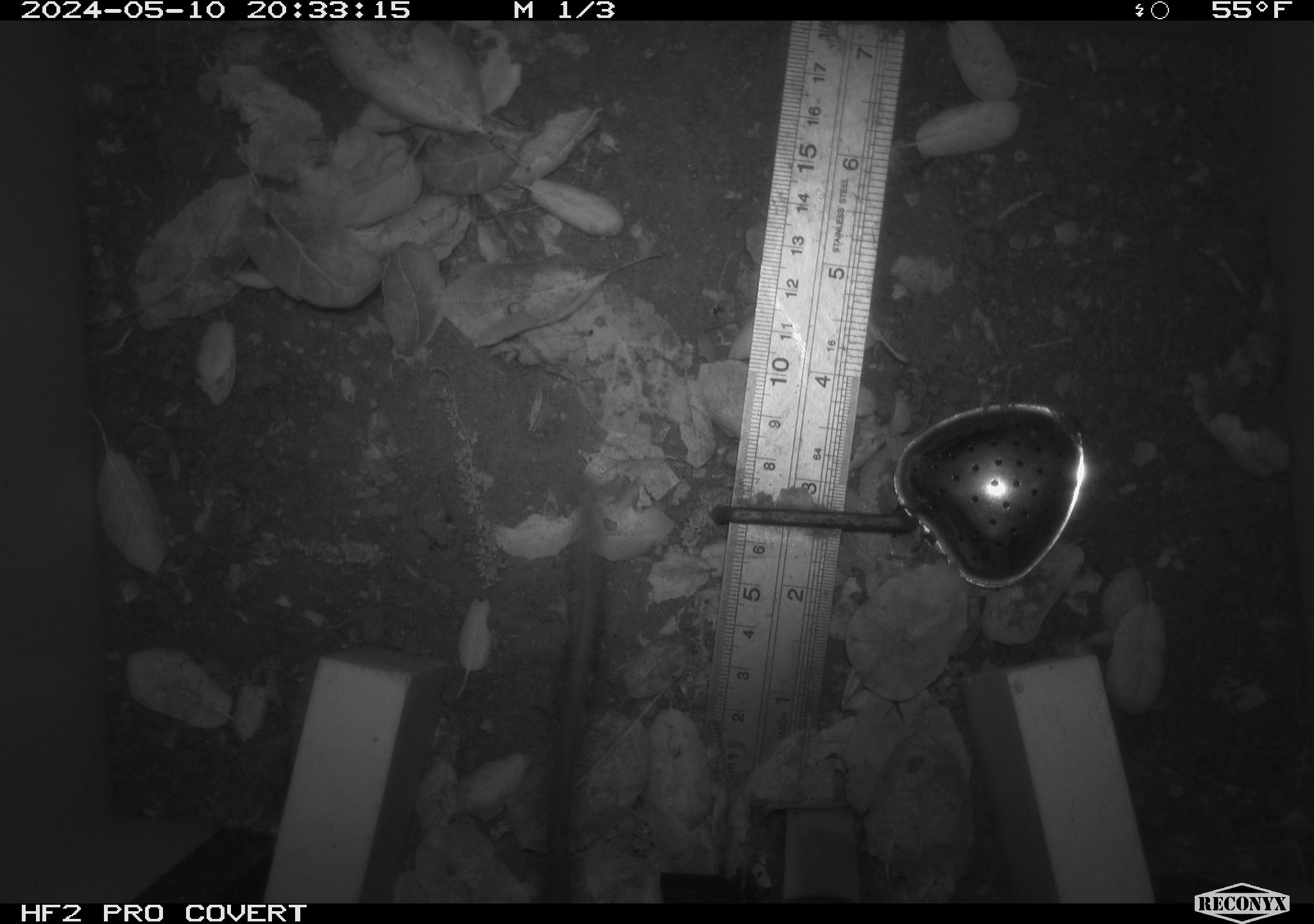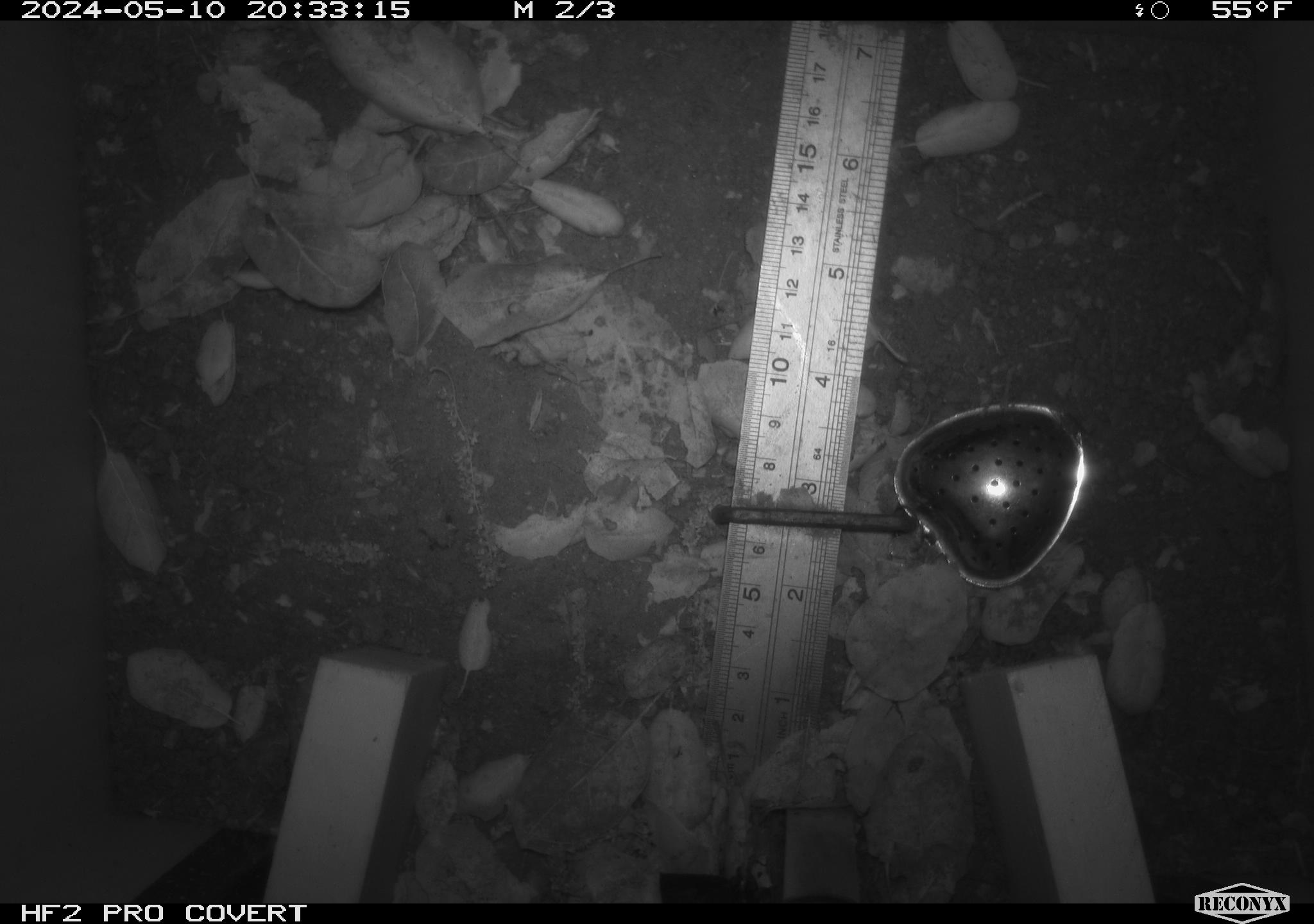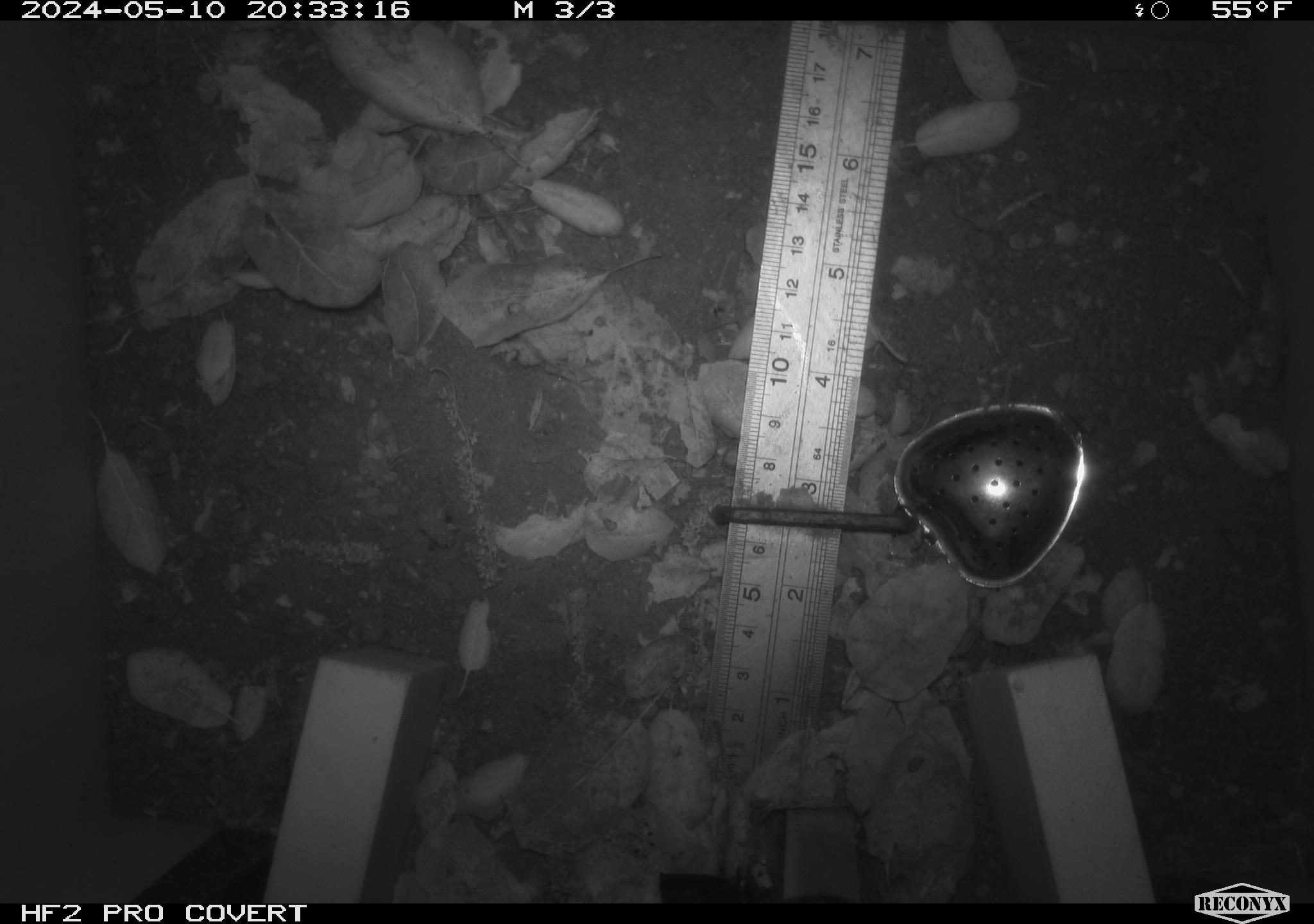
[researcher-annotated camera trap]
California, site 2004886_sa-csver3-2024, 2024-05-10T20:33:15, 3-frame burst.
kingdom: Animalia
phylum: Chordata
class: Mammalia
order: Rodentia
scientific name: Rodentia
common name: rodent